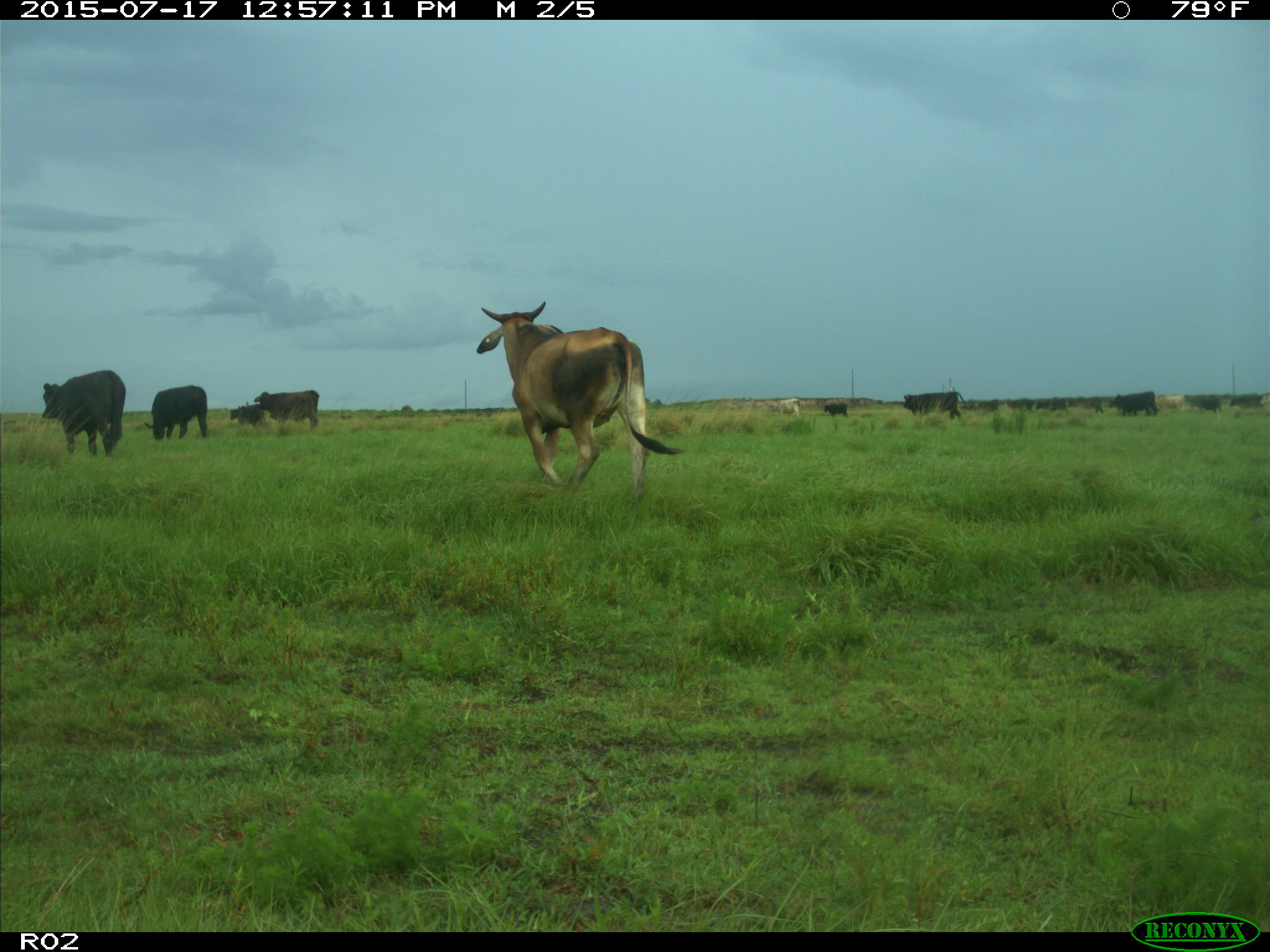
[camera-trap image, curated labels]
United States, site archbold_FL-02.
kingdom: Animalia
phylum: Chordata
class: Mammalia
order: Artiodactyla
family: Bovidae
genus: Bos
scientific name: Bos taurus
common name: domestic cow